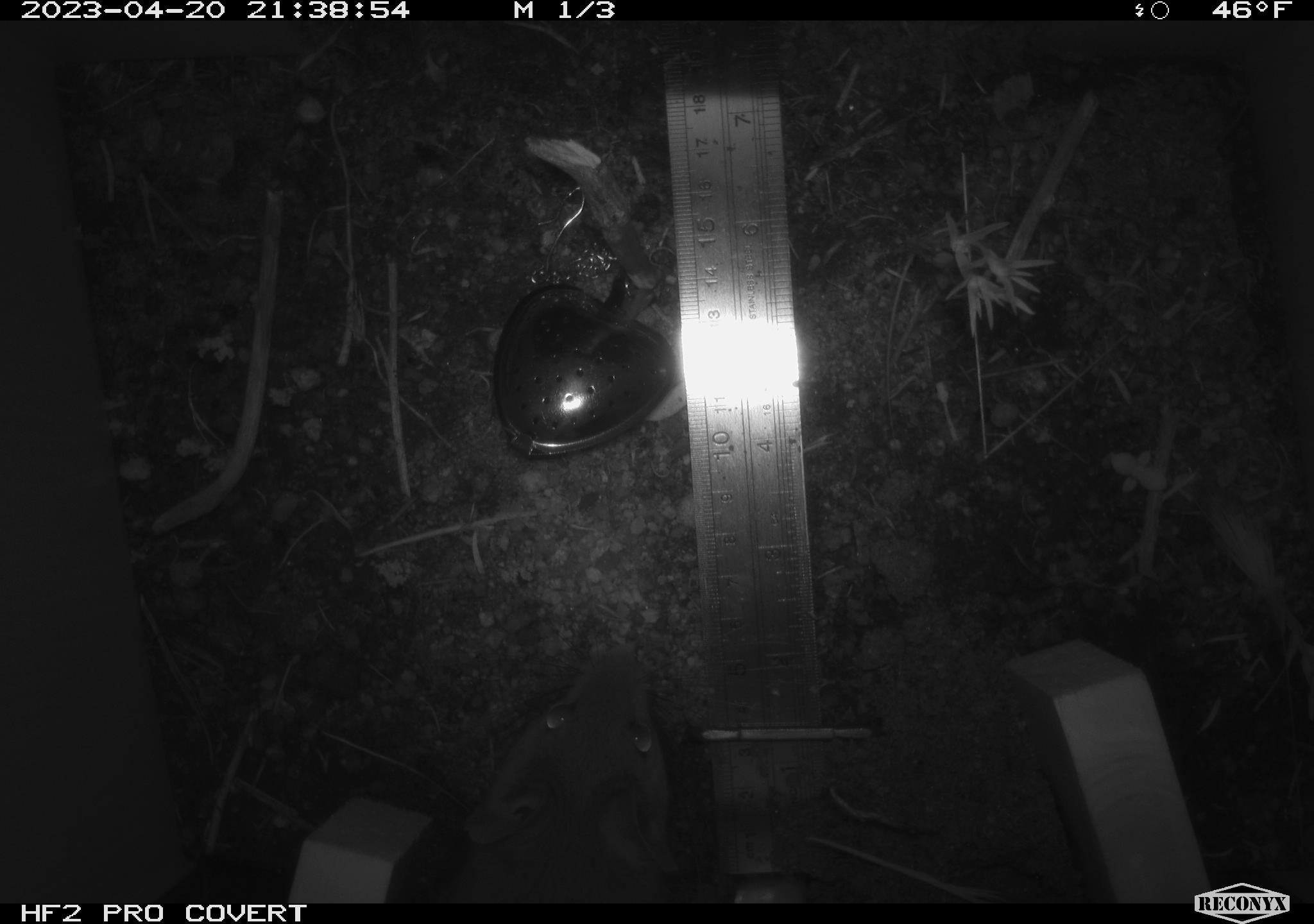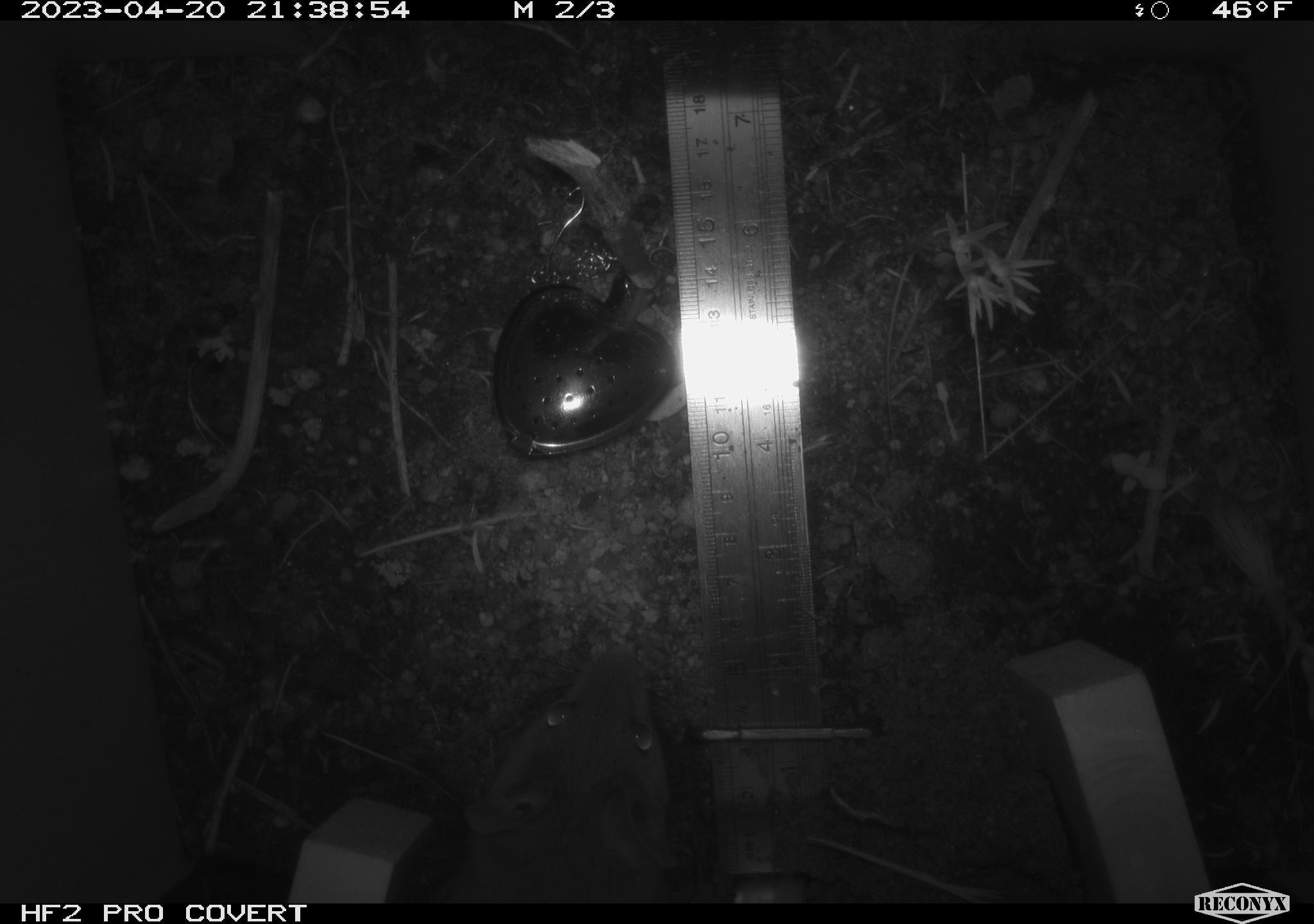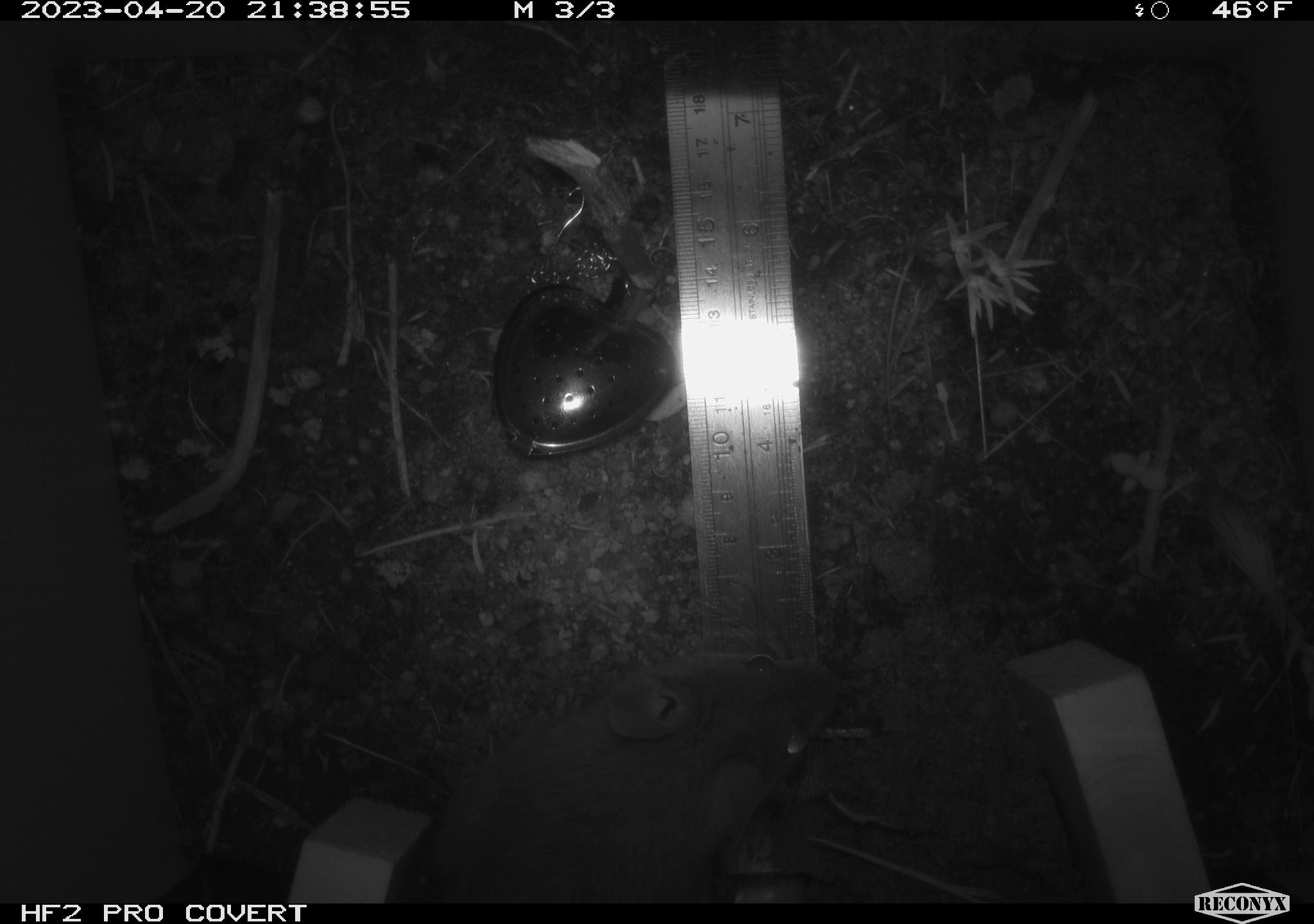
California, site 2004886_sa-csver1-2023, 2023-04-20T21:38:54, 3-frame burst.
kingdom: Animalia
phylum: Chordata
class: Mammalia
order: Rodentia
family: Cricetidae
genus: Neotoma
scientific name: Neotoma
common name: pack rat or woodrat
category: neotoma species